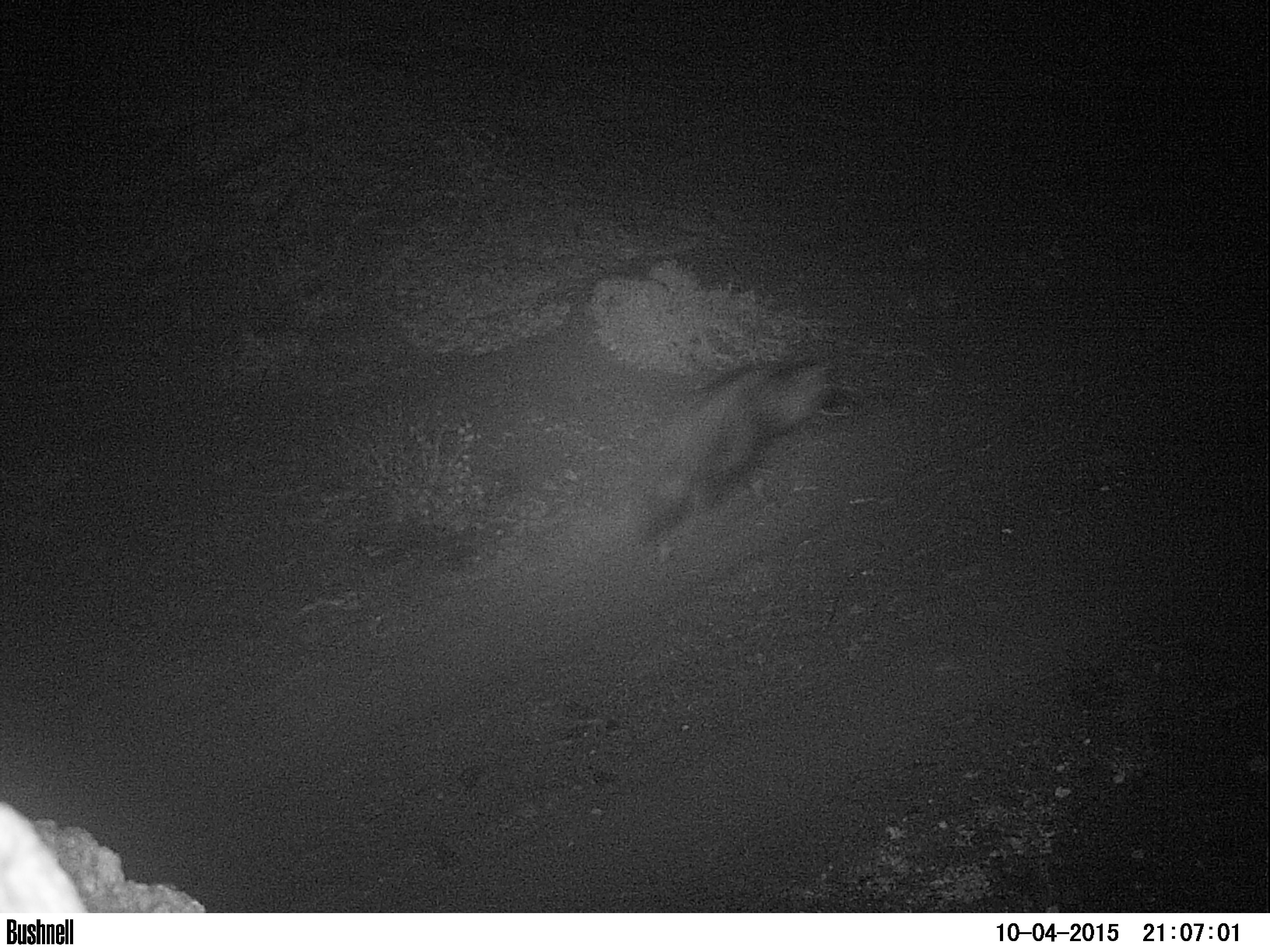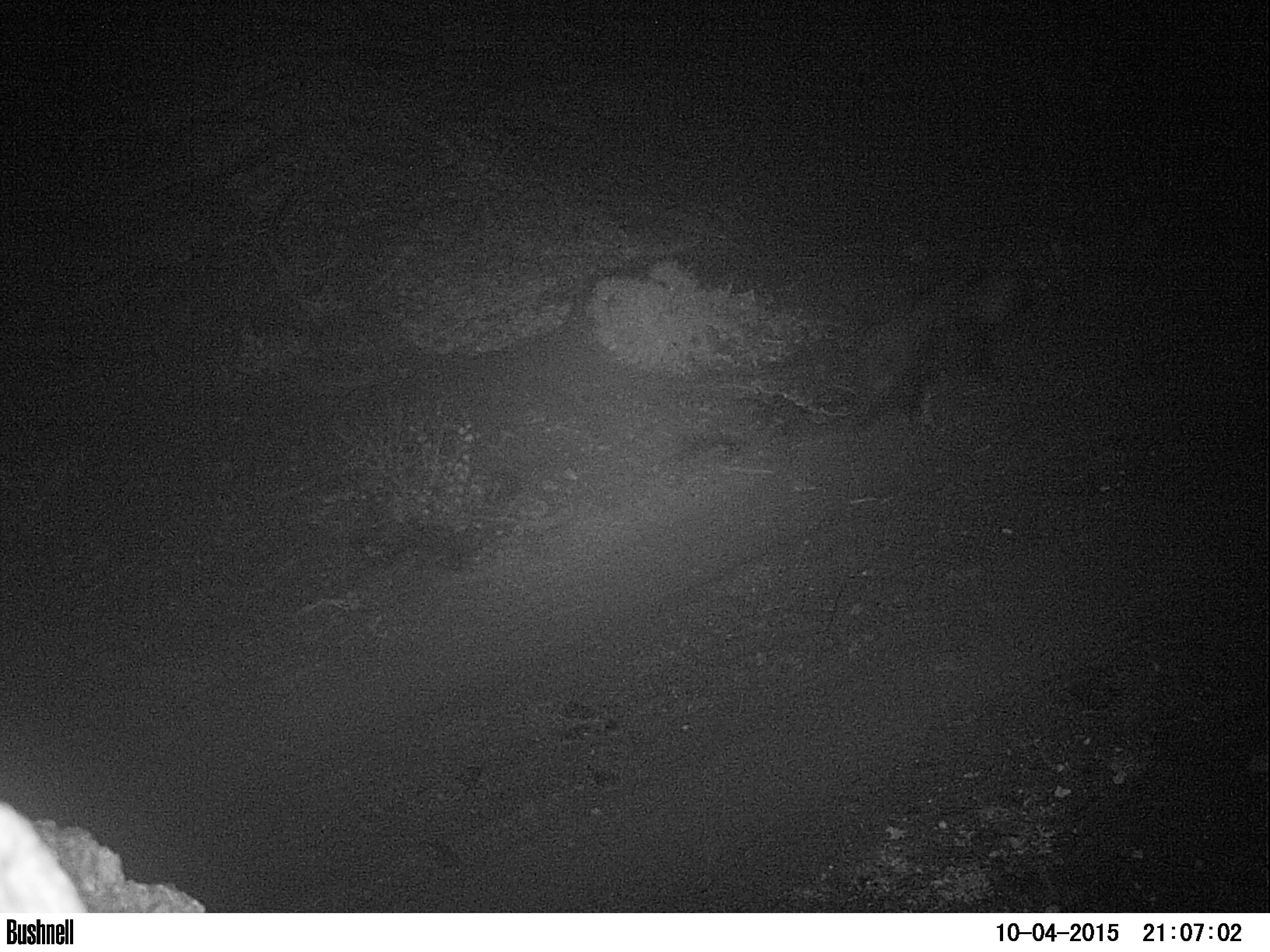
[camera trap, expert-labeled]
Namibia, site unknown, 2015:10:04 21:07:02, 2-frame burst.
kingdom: Animalia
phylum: Chordata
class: Mammalia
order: Carnivora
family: Hyaenidae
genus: Parahyaena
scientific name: Parahyaena brunnea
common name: brown hyena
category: hyaena brunnea